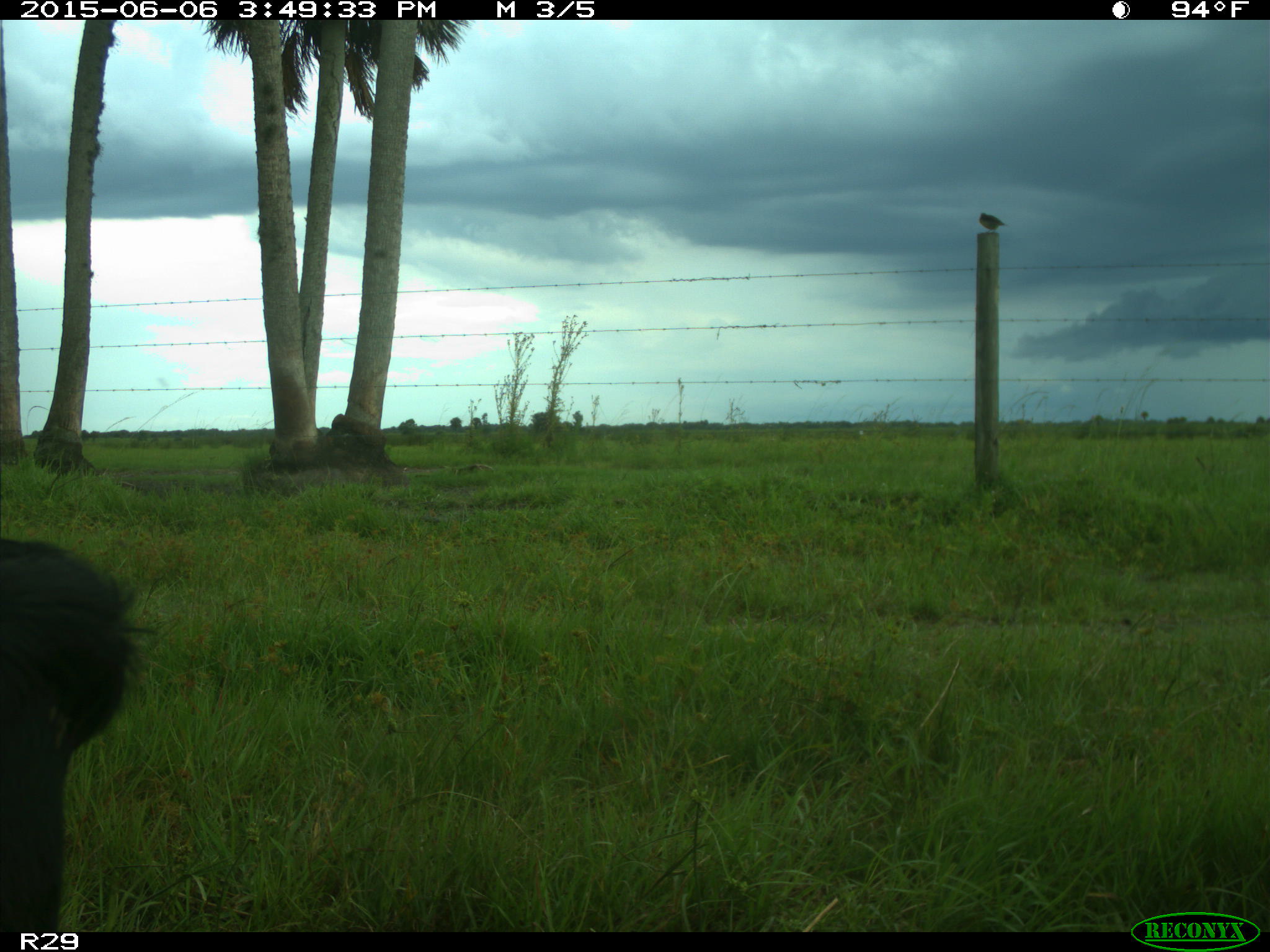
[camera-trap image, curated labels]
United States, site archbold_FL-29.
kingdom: Animalia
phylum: Chordata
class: Mammalia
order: Artiodactyla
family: Bovidae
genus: Bos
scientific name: Bos taurus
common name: domestic cow